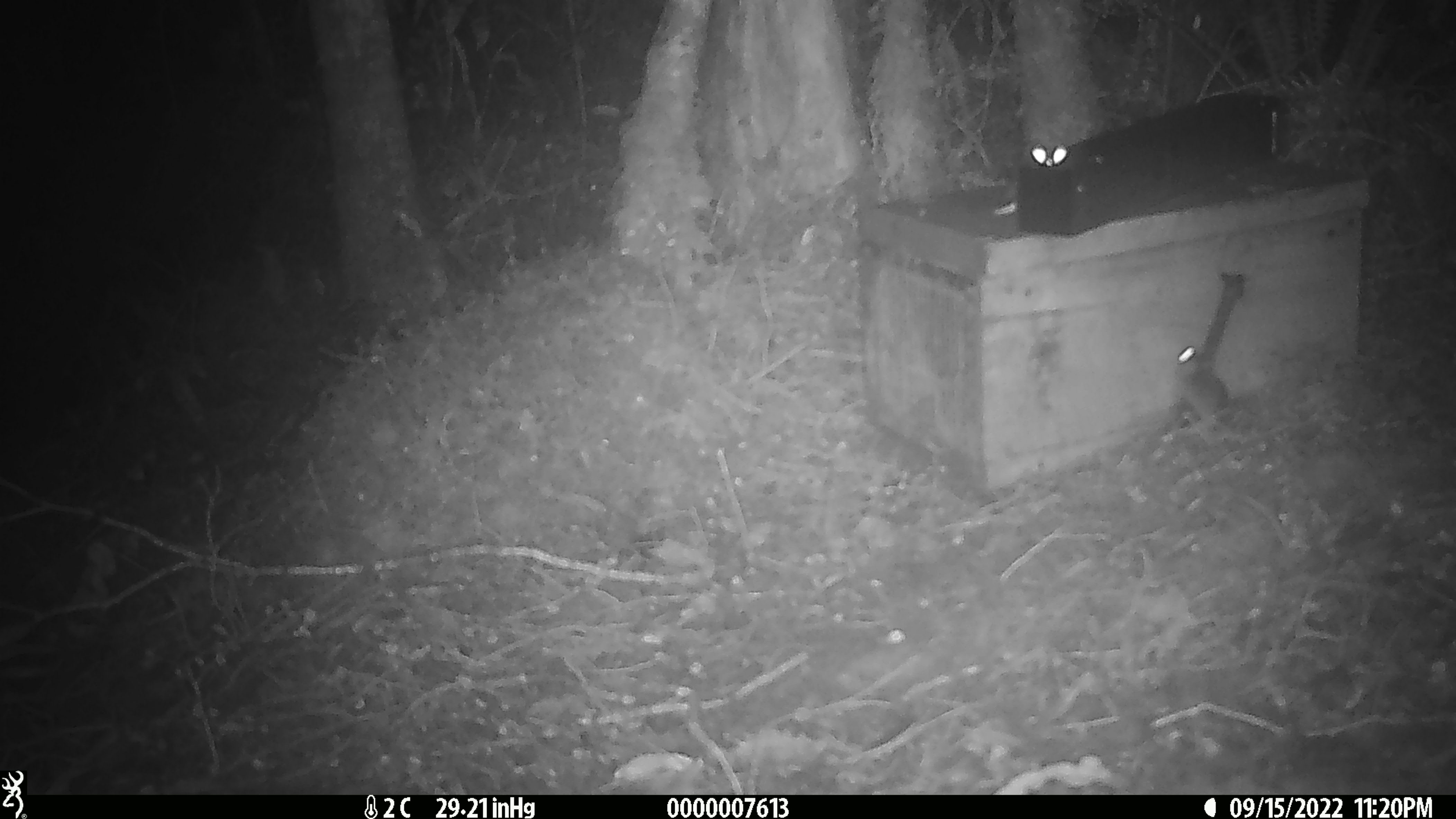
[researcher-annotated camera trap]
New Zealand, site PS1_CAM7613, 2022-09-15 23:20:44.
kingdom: Animalia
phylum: Chordata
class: Mammalia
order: Rodentia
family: Muridae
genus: Mus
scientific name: Mus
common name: mouse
Mouse (Mus).